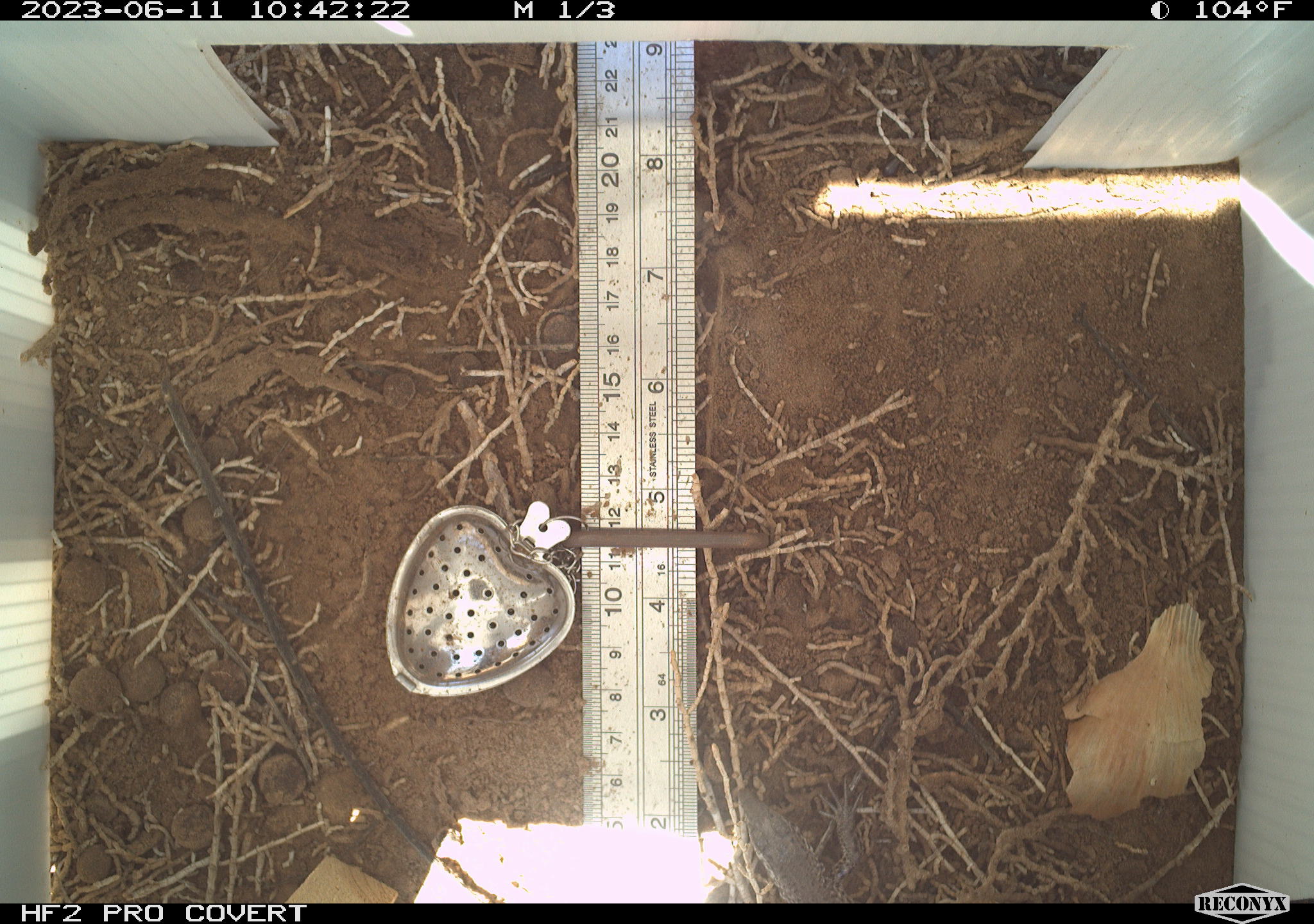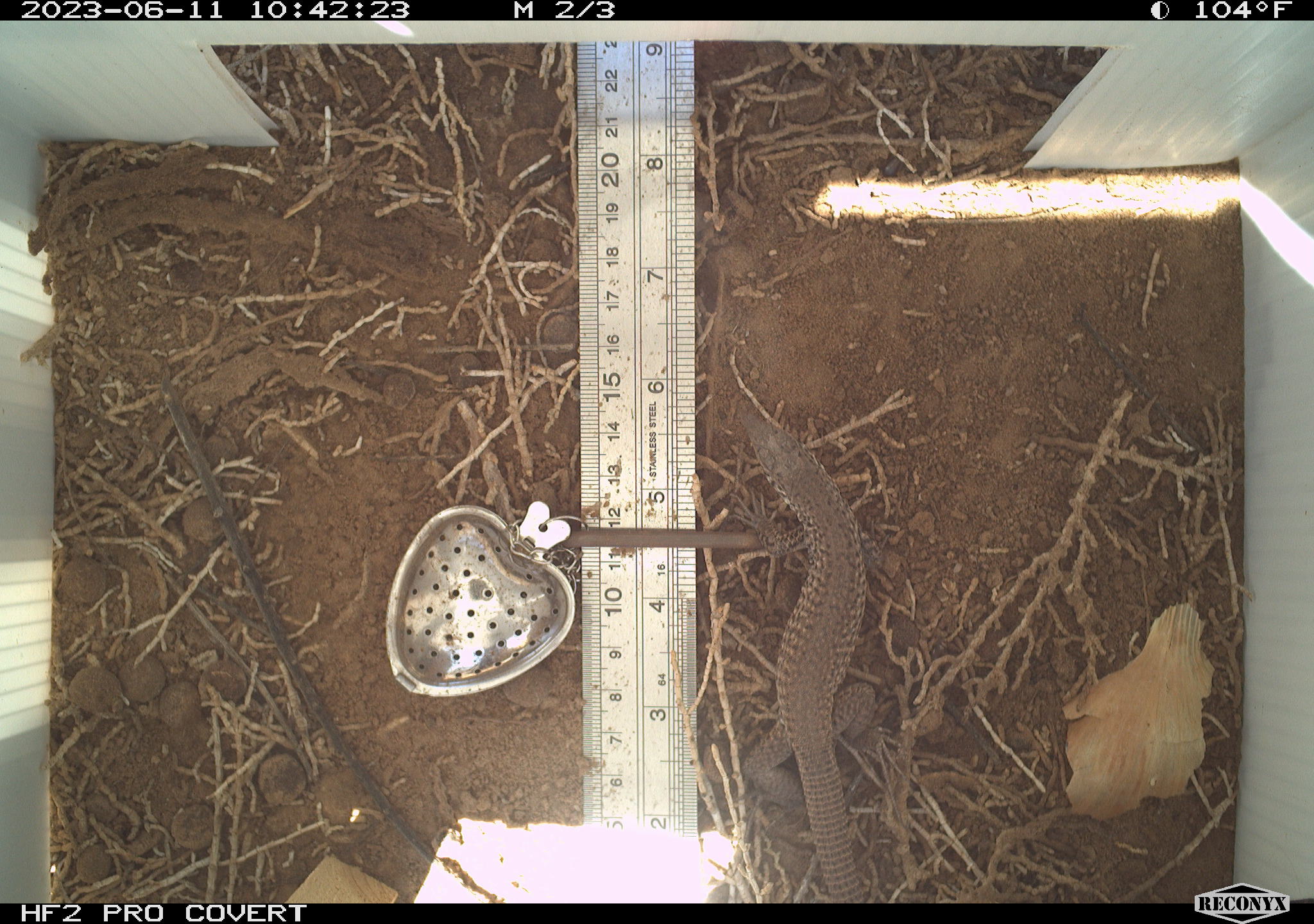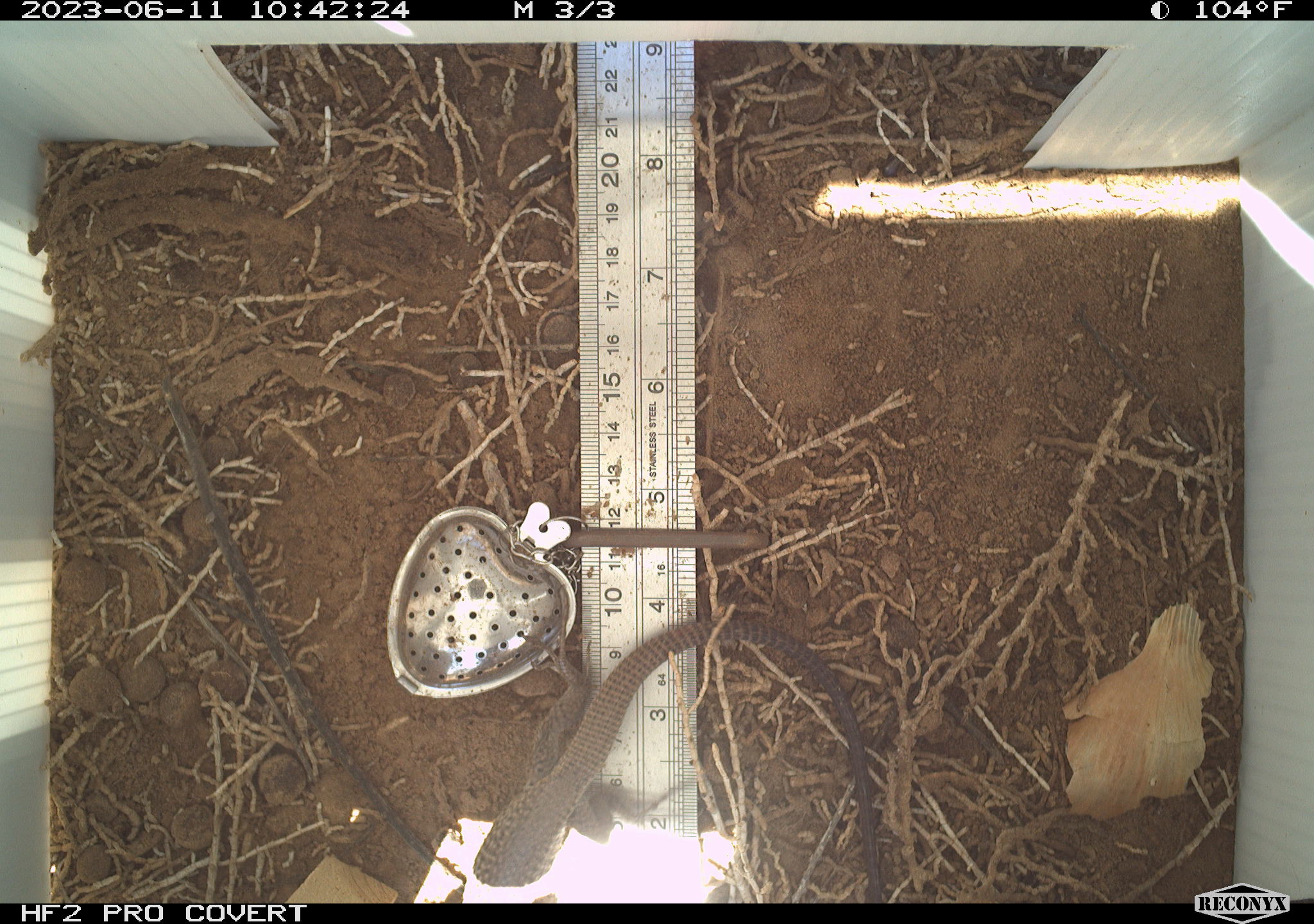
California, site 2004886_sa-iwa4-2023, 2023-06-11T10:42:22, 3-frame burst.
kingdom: Animalia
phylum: Chordata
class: Reptilia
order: Squamata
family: Teiidae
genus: Aspidoscelis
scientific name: Aspidoscelis tigris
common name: western whiptail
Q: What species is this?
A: Western whiptail (Aspidoscelis tigris).